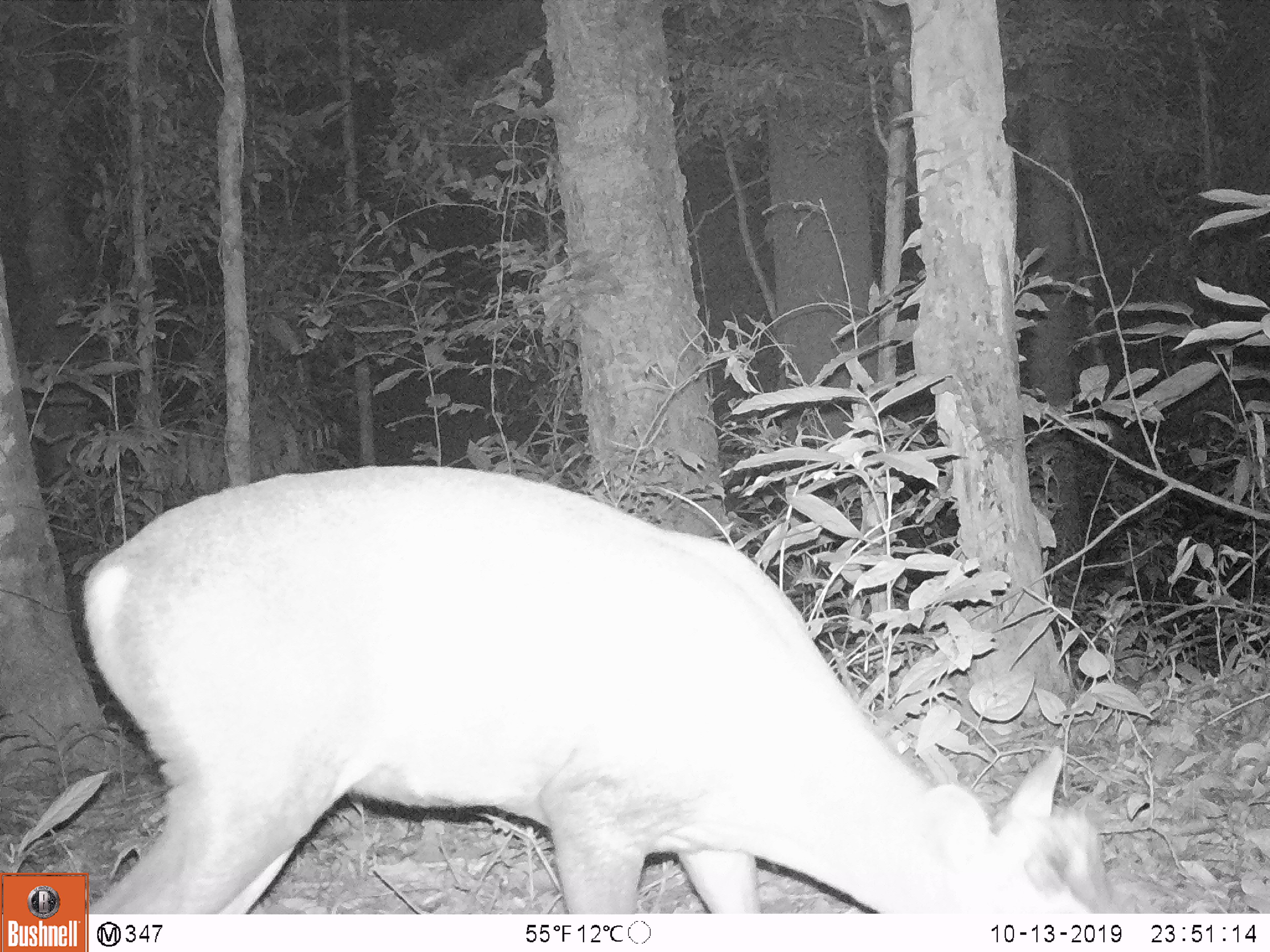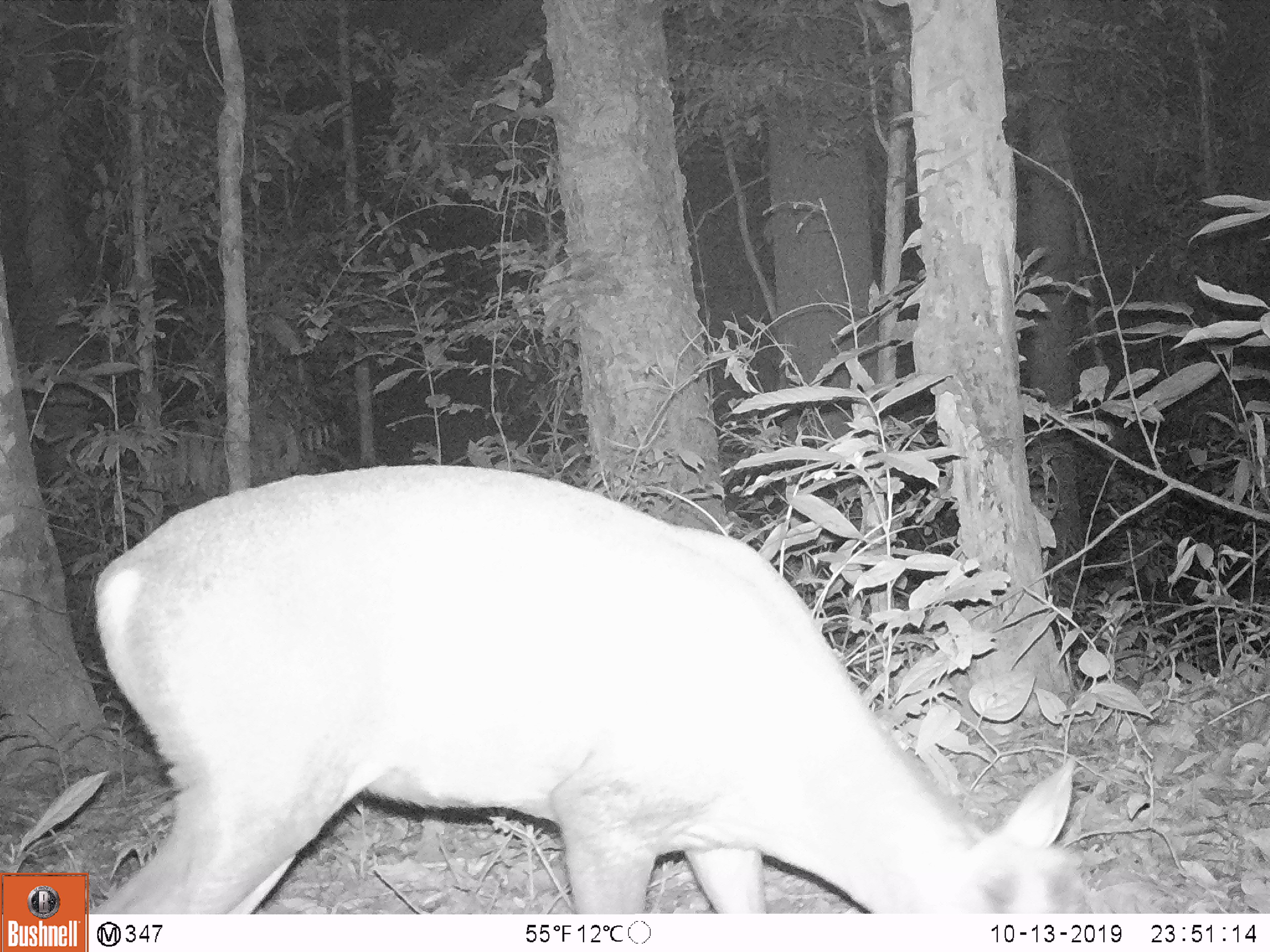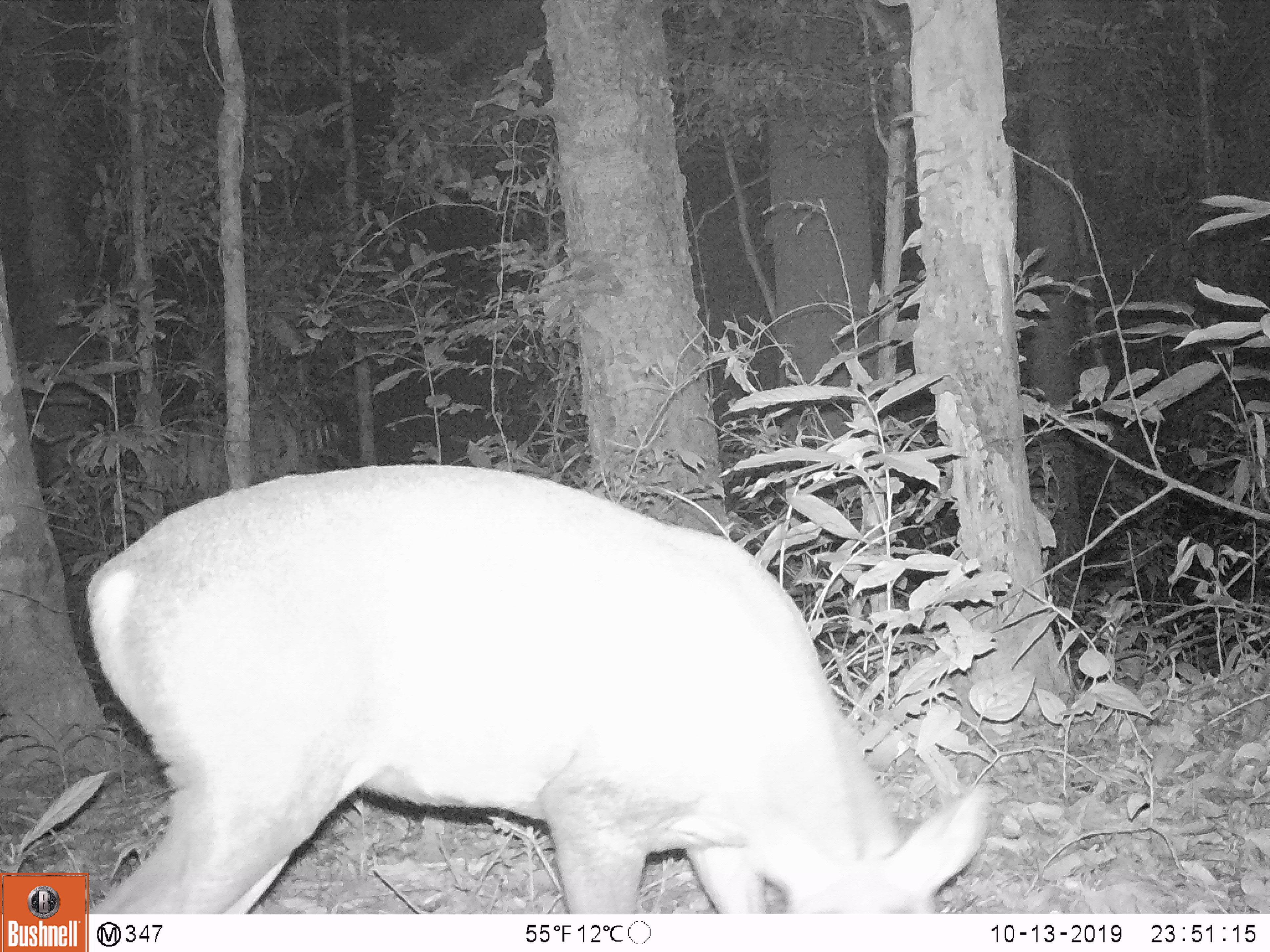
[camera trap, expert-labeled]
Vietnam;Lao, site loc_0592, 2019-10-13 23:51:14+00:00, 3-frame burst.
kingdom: Animalia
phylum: Chordata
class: Mammalia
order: Artiodactyla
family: Cervidae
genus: Muntiacus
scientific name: Muntiacus rooseveltorum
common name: roosevelt's muntjac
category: roosevelts muntjac group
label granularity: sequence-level